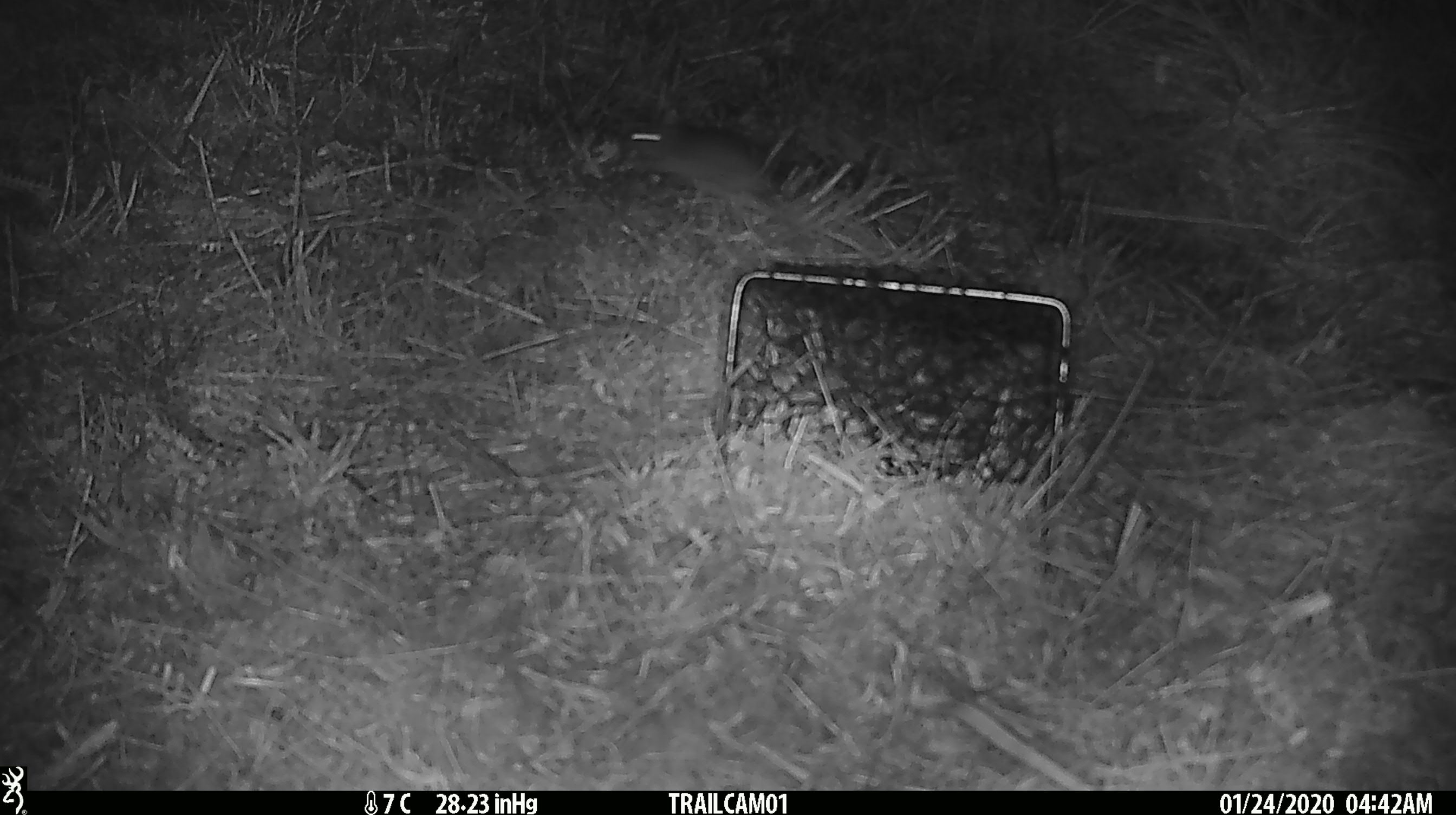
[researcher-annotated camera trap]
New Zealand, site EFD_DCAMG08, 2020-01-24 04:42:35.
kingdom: Animalia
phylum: Chordata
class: Mammalia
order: Rodentia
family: Muridae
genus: Mus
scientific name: Mus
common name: mouse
Mouse (Mus).